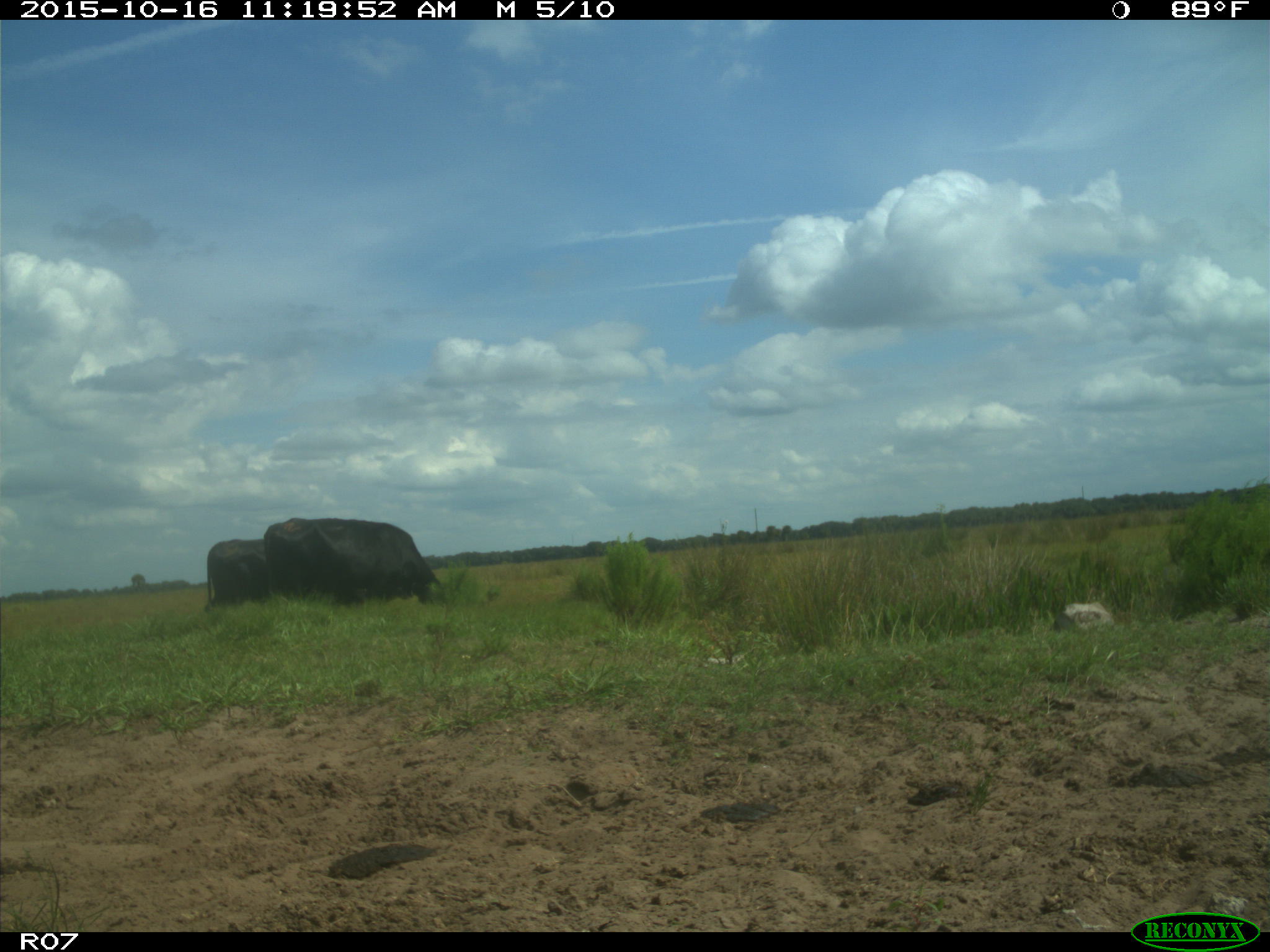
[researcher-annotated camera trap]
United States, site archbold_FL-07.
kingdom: Animalia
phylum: Chordata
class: Mammalia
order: Artiodactyla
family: Bovidae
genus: Bos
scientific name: Bos taurus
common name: domestic cow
Bos taurus (domestic cow).